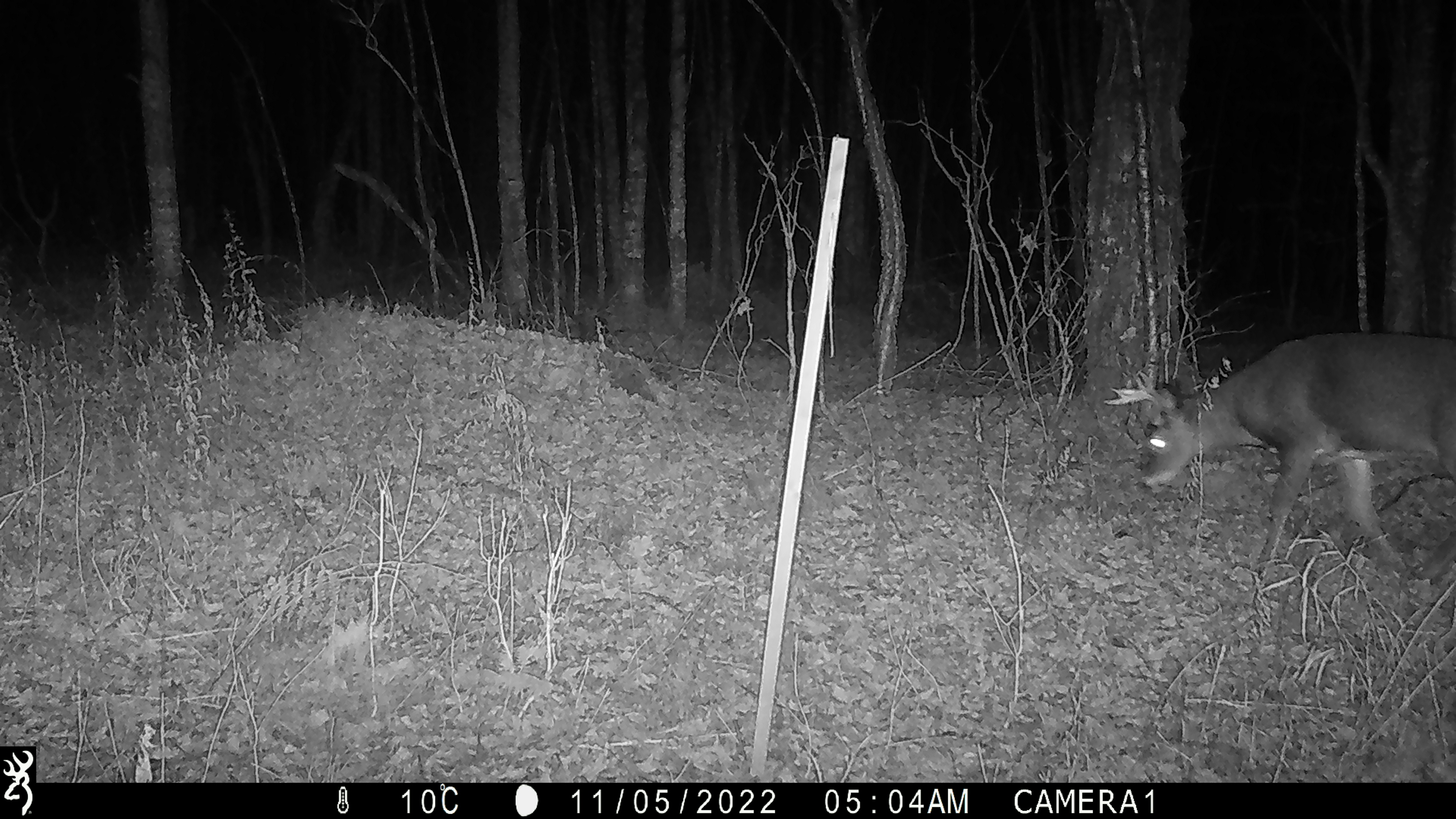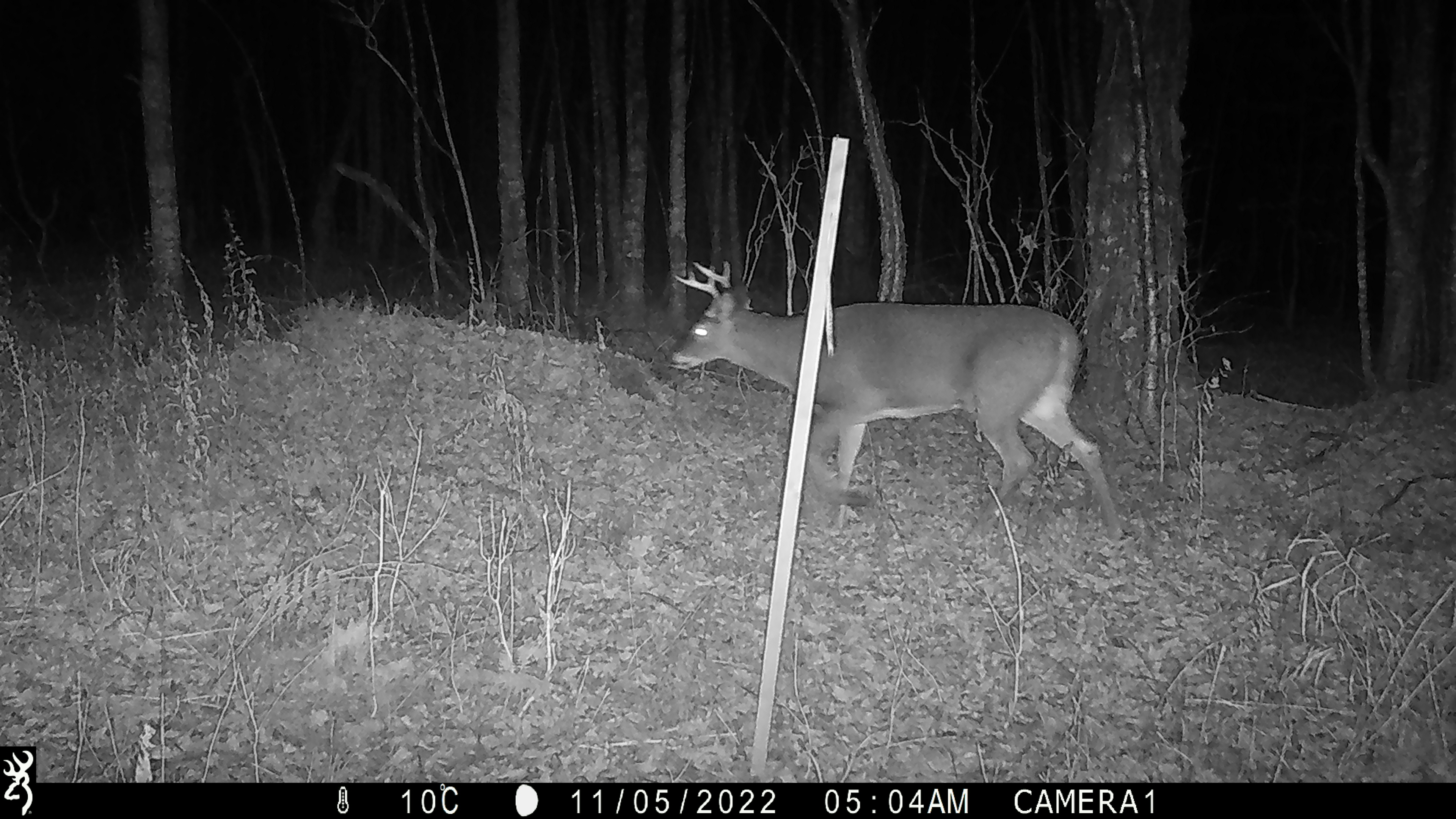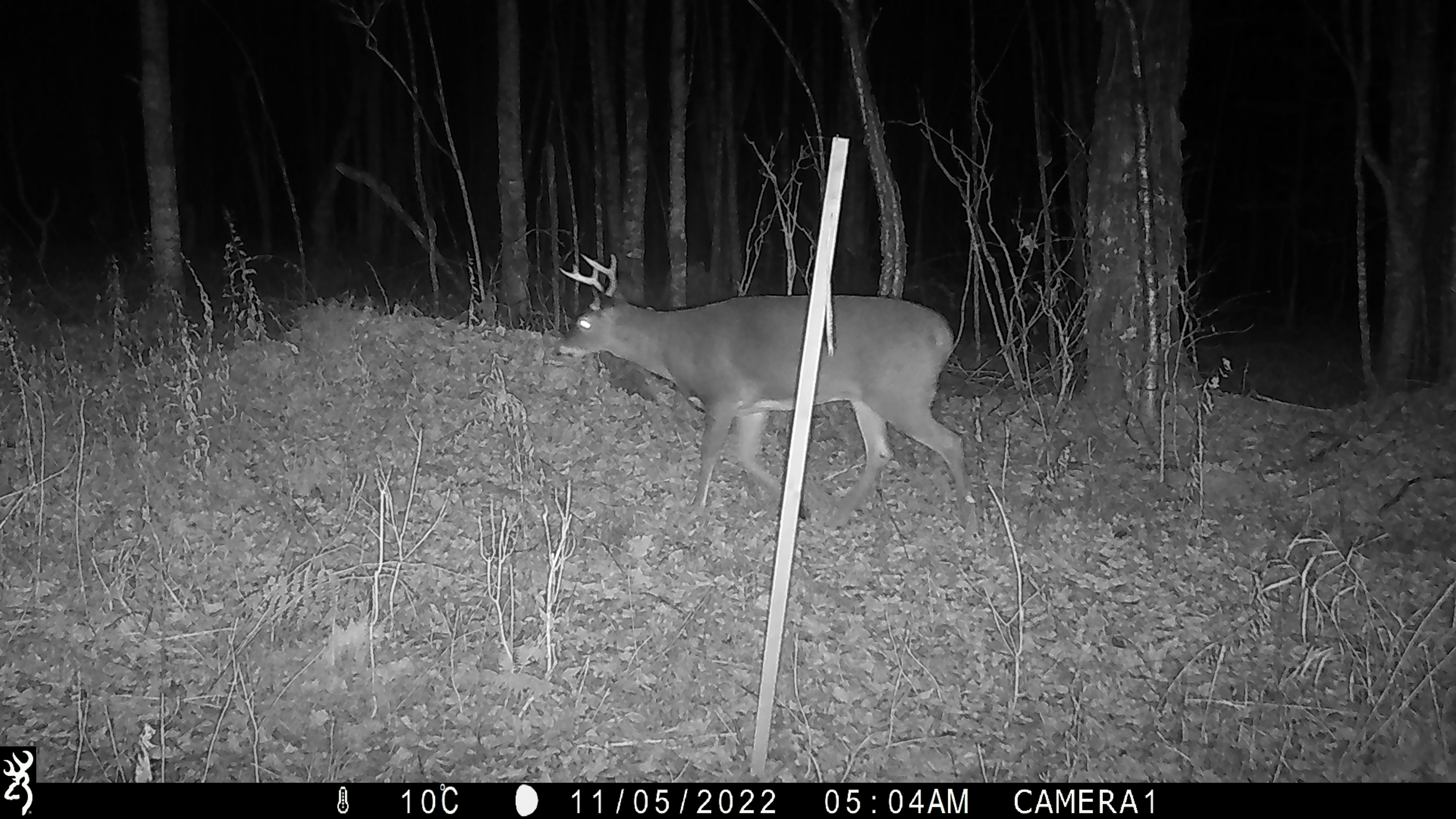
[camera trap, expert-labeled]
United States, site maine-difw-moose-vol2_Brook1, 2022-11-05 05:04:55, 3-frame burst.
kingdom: Animalia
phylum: Chordata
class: Mammalia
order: Artiodactyla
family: Cervidae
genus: Odocoileus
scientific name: Odocoileus virginianus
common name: white-tailed deer